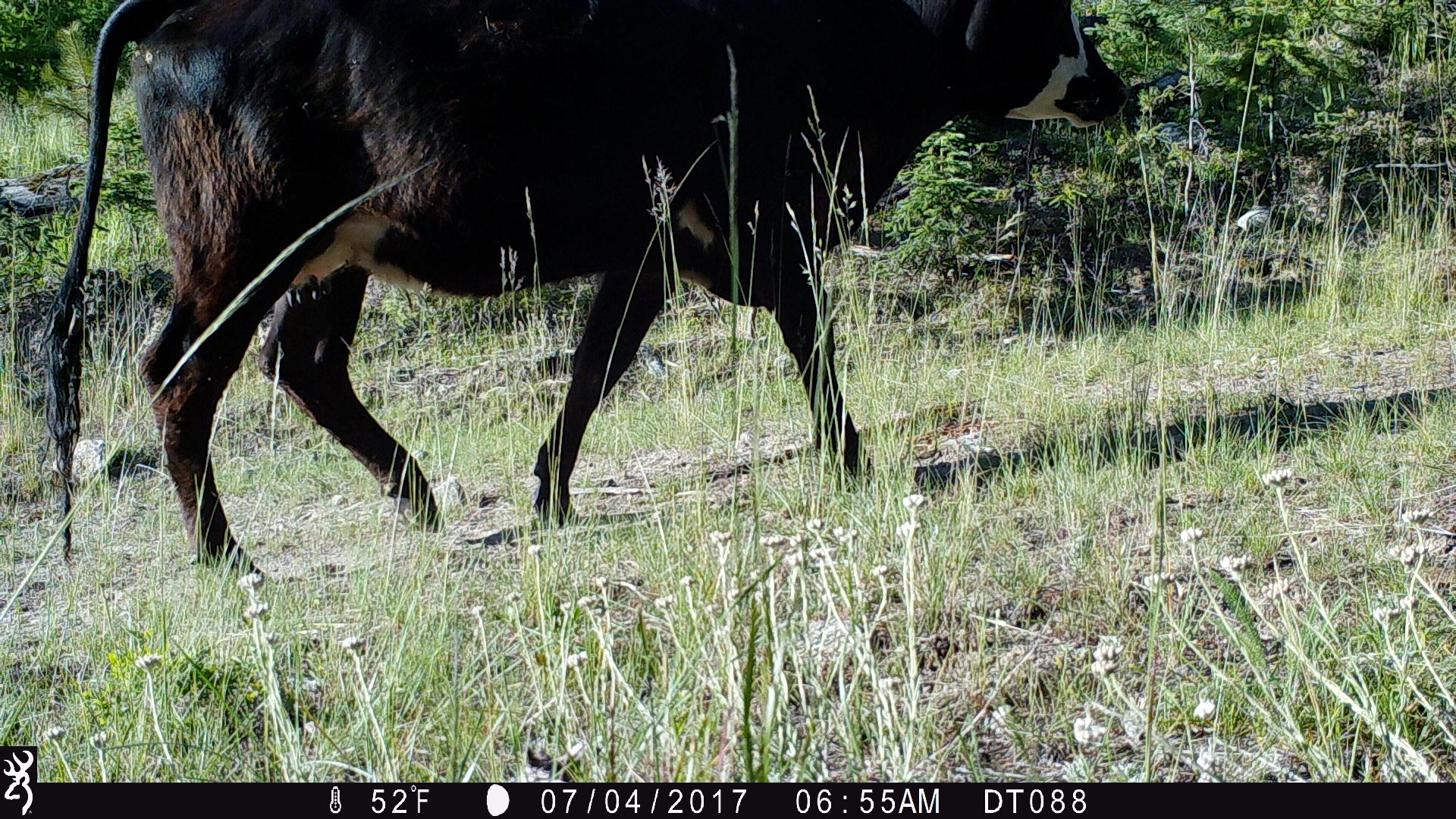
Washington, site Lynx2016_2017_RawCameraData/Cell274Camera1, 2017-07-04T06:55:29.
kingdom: Animalia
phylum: Chordata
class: Mammalia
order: Artiodactyla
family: Bovidae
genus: Bos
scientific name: Bos taurus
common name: domestic cattle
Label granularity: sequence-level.